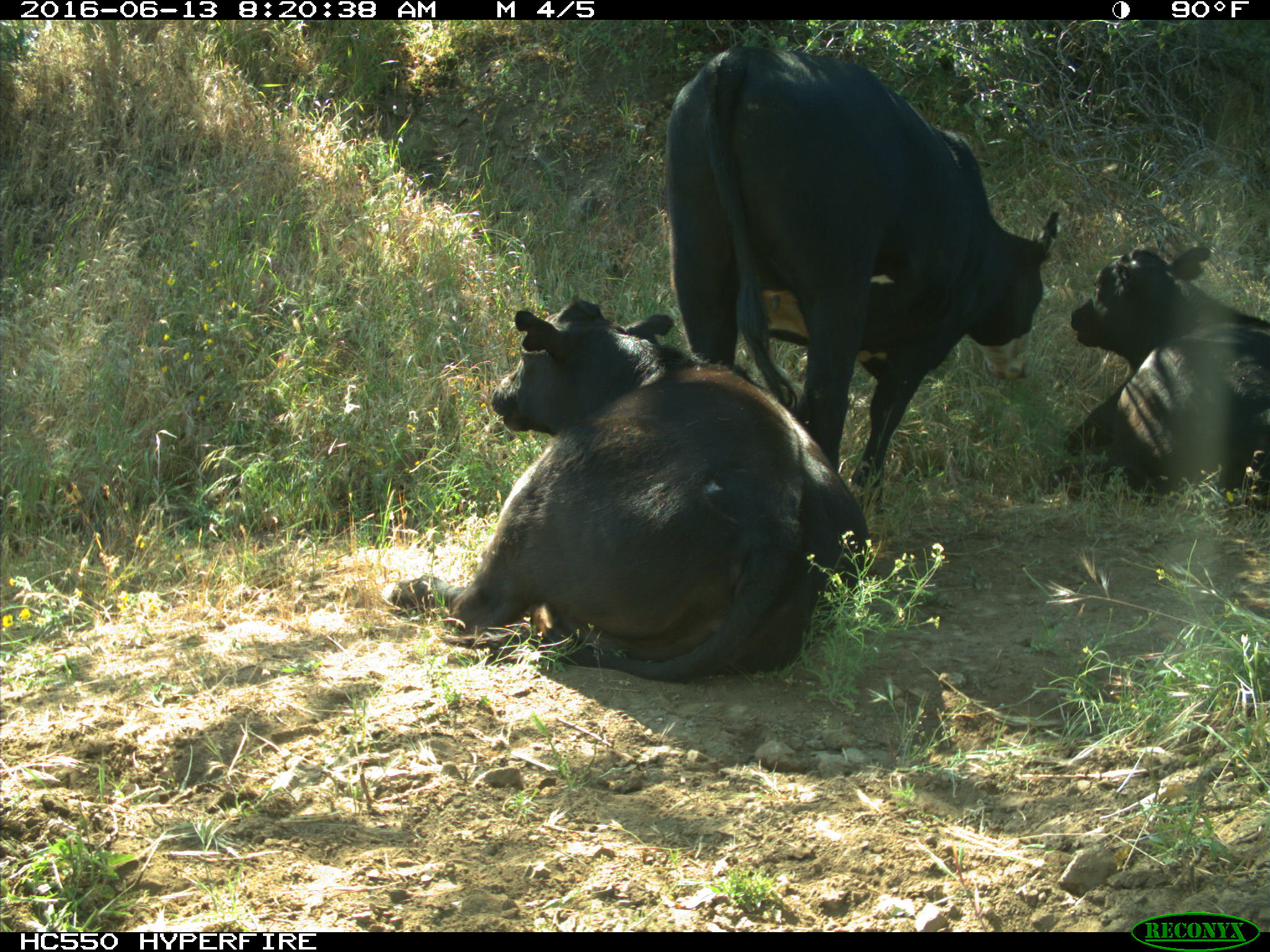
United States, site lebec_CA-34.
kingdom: Animalia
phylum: Chordata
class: Mammalia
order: Artiodactyla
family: Bovidae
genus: Bos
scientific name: Bos taurus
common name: domestic cow